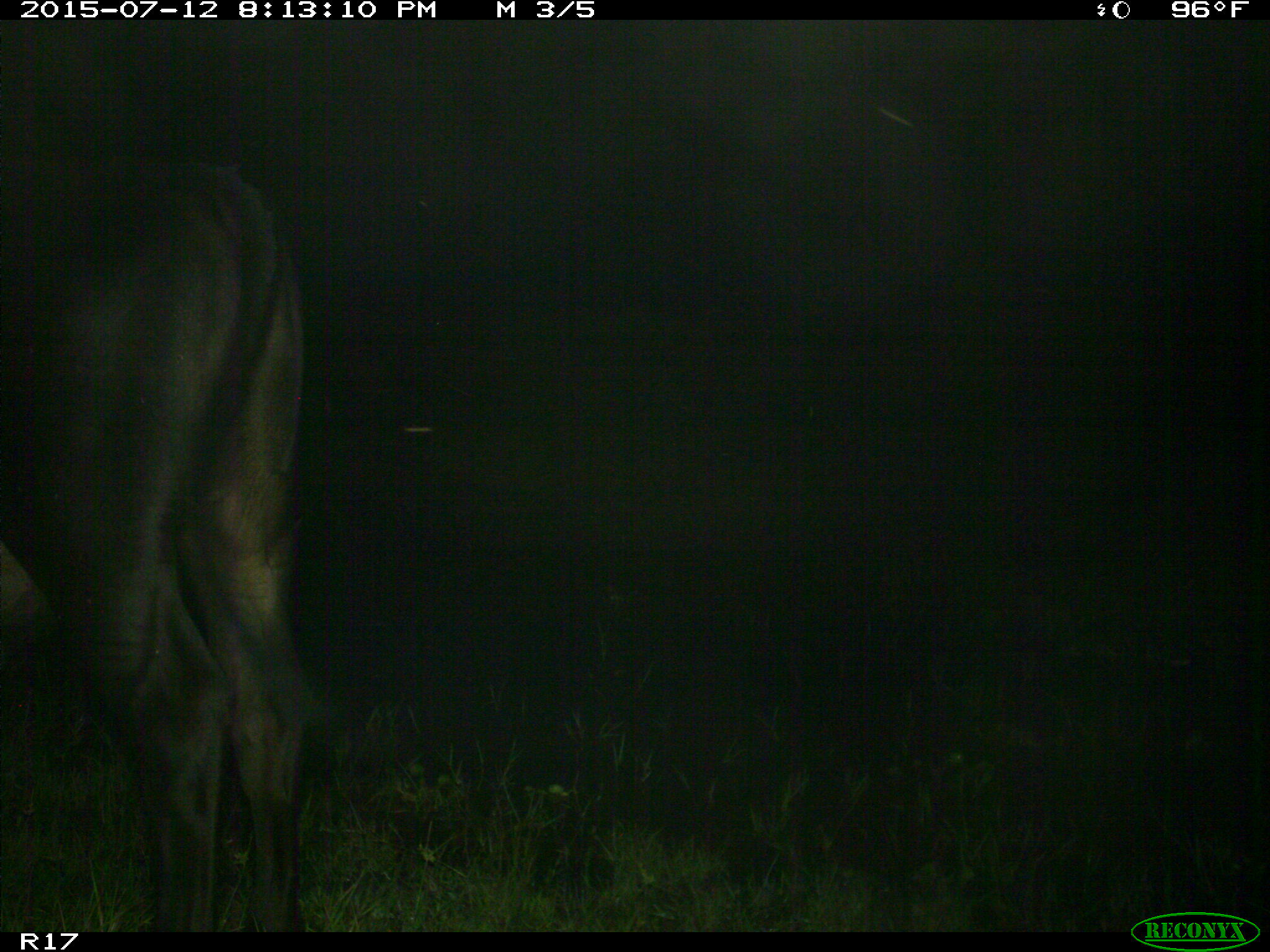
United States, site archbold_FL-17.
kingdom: Animalia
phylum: Chordata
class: Mammalia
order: Artiodactyla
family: Bovidae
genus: Bos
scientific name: Bos taurus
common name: domestic cow